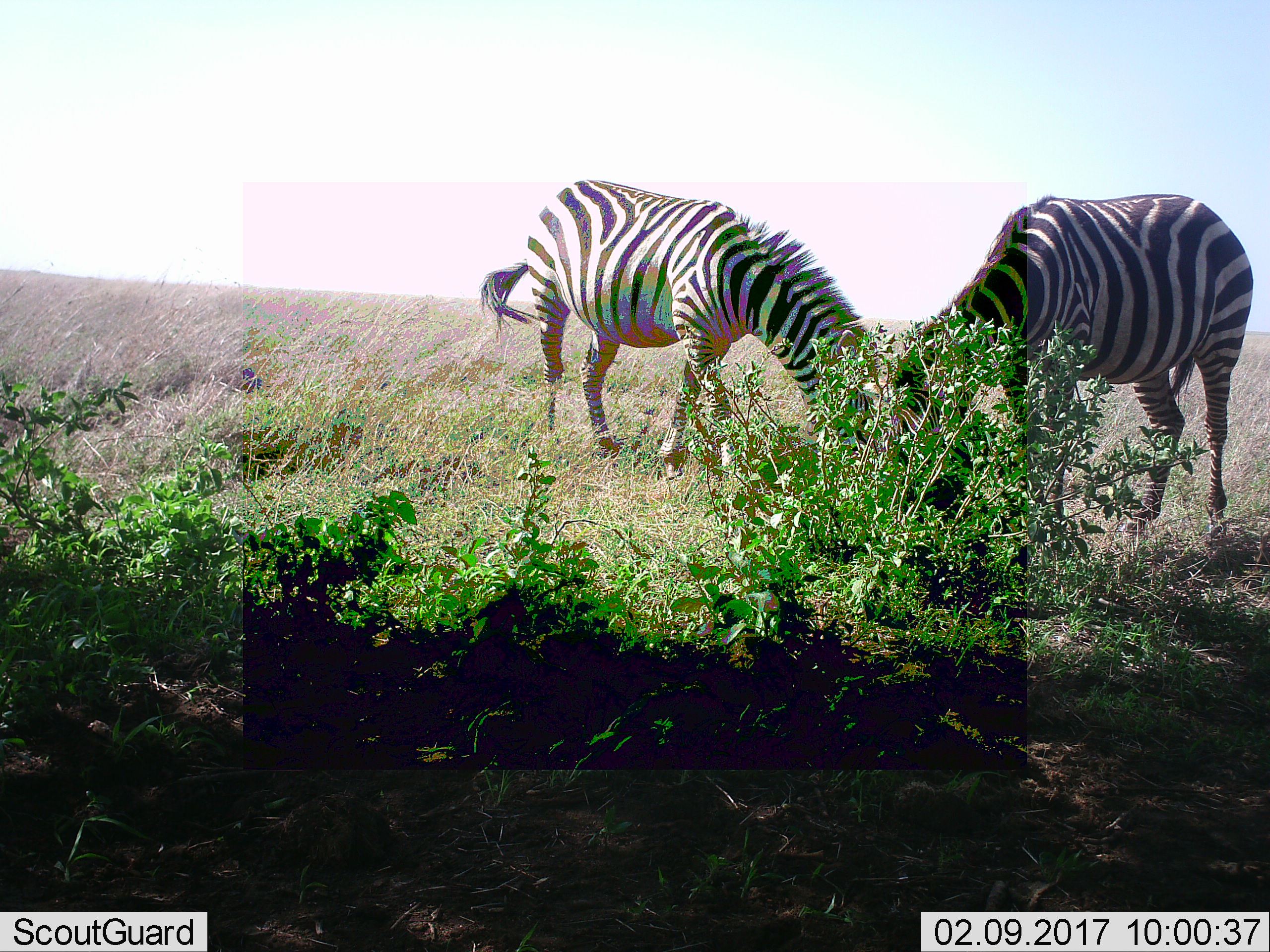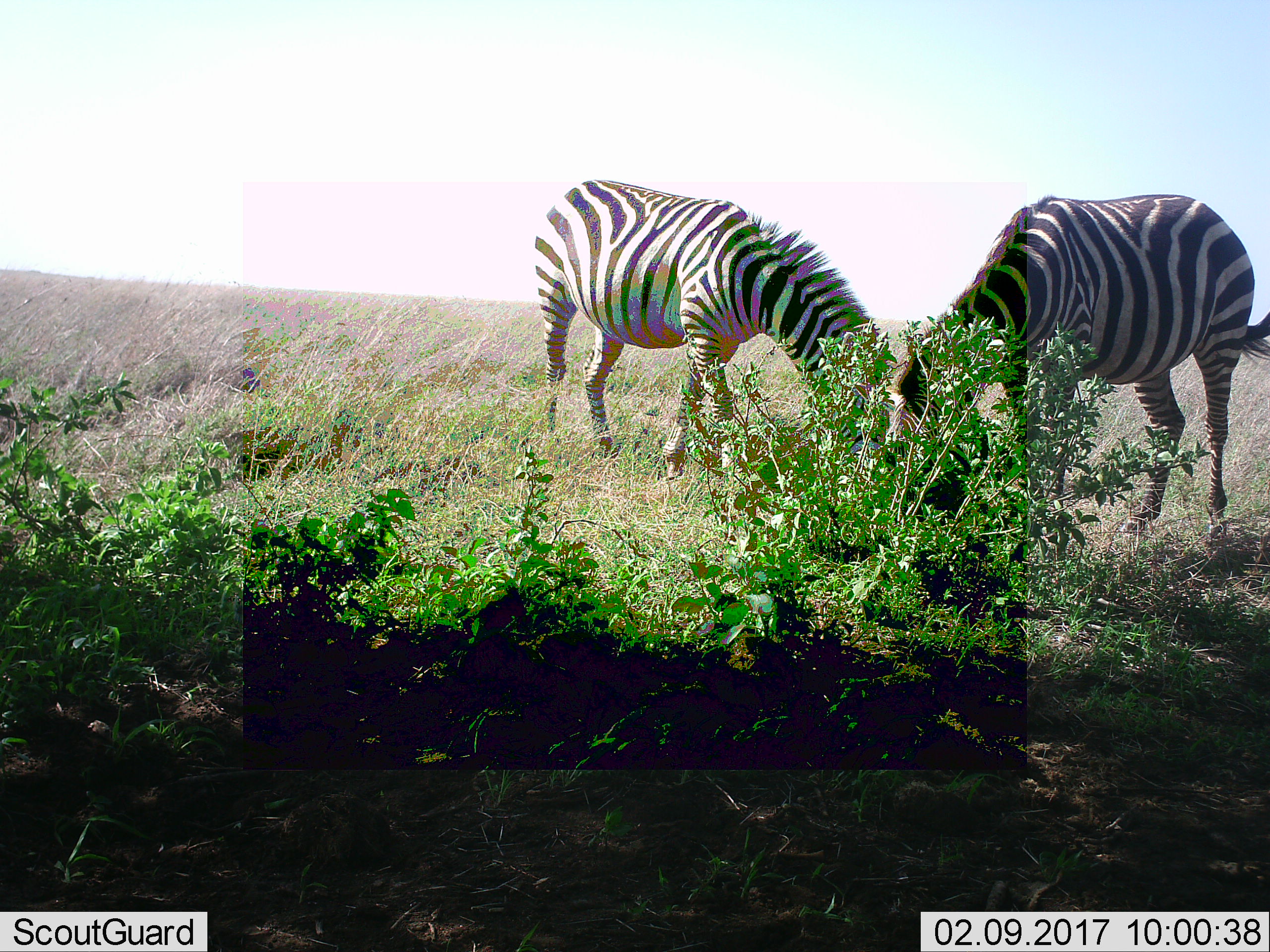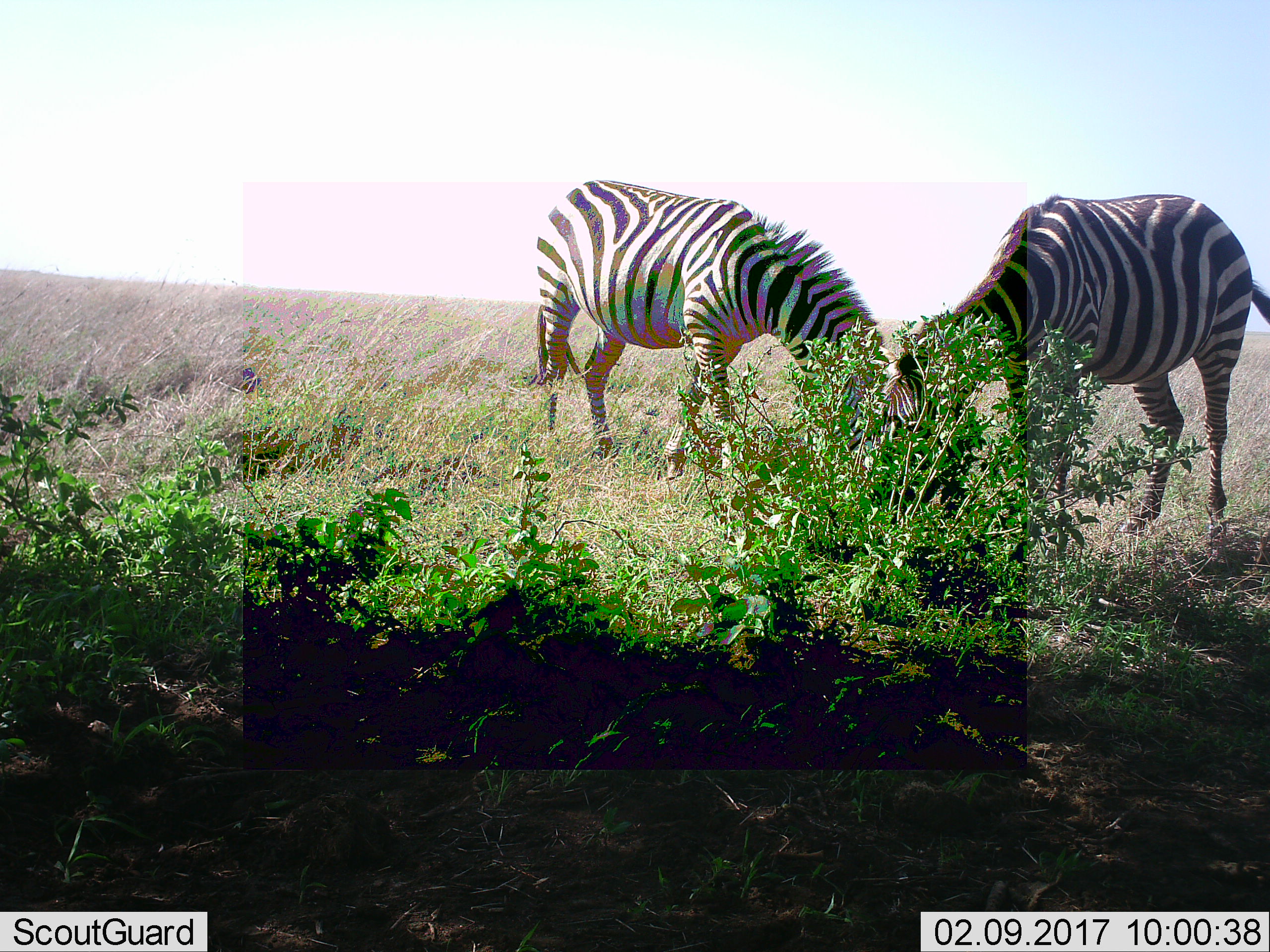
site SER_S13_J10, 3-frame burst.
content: unidentified animal